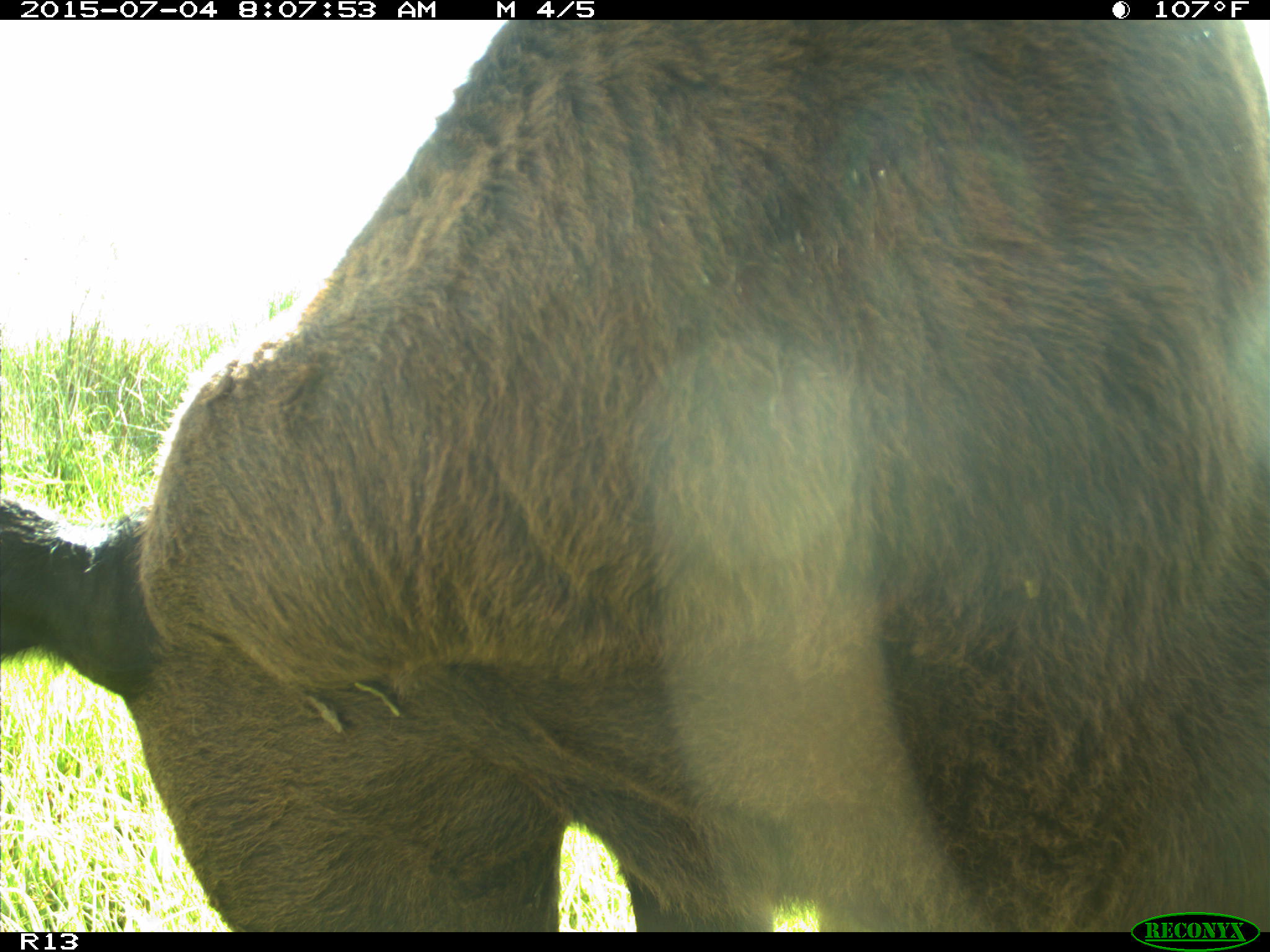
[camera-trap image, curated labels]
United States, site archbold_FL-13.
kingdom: Animalia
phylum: Chordata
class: Mammalia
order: Artiodactyla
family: Bovidae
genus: Bos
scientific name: Bos taurus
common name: domestic cow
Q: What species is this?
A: Bos taurus (domestic cow).